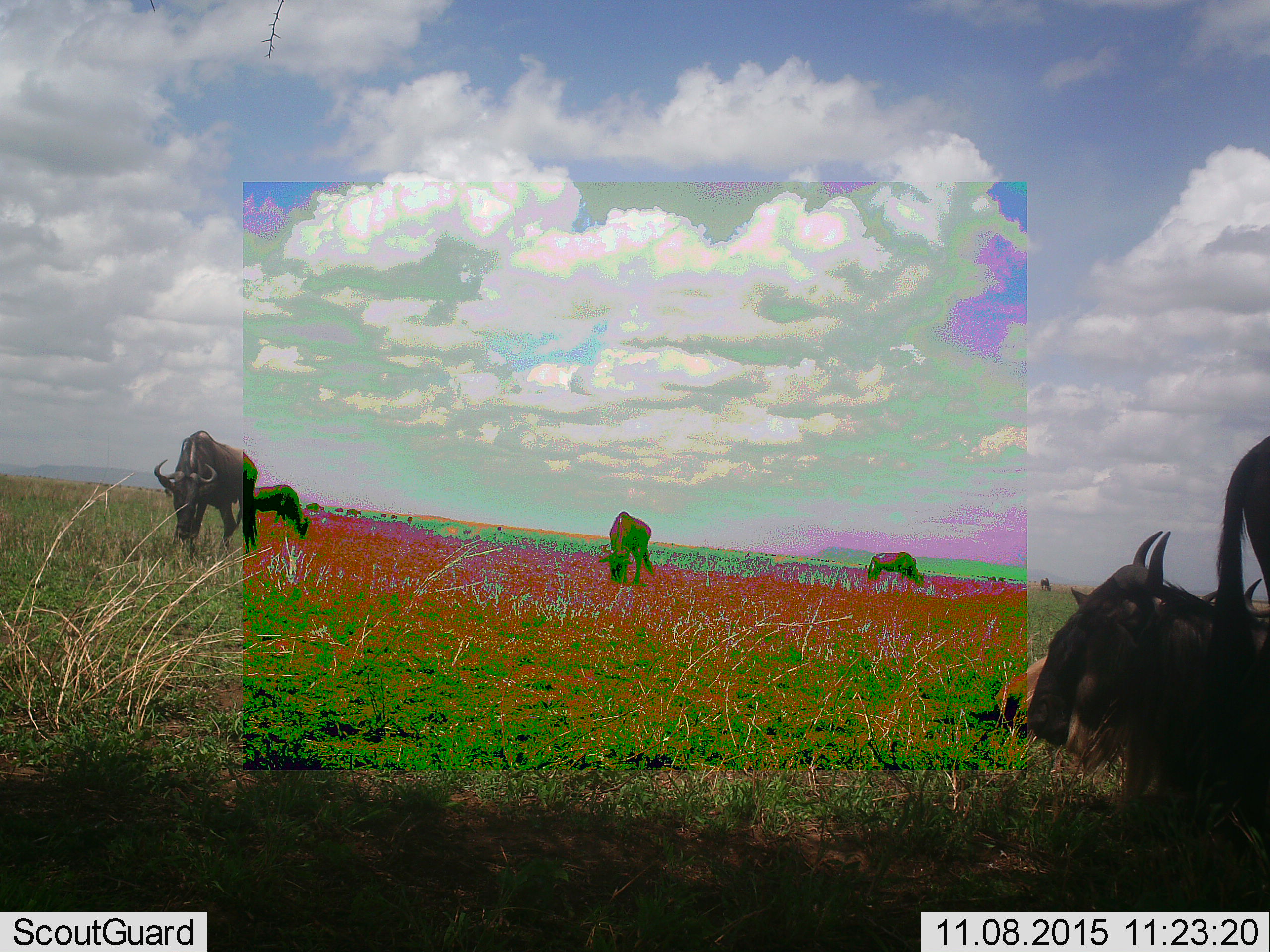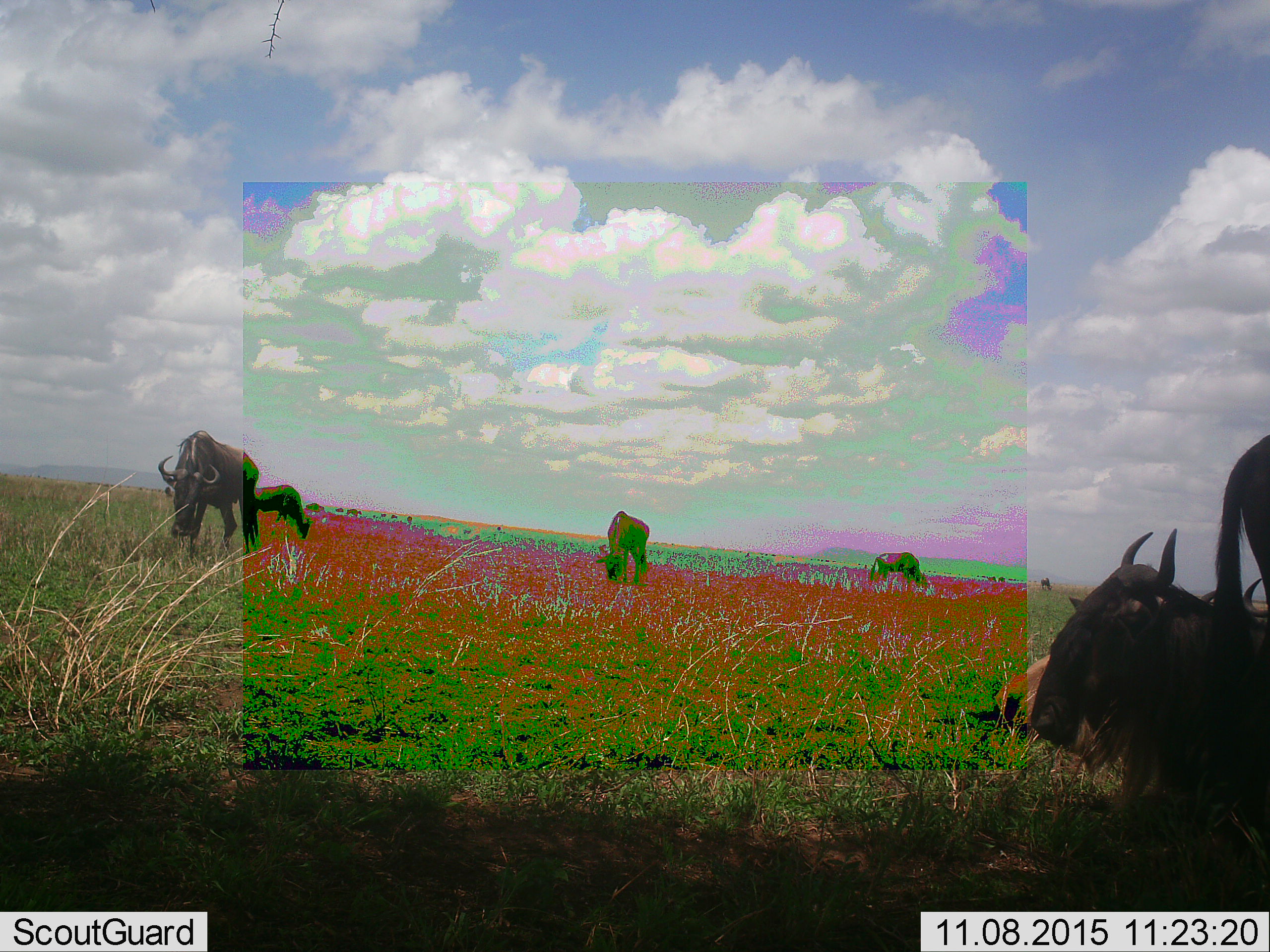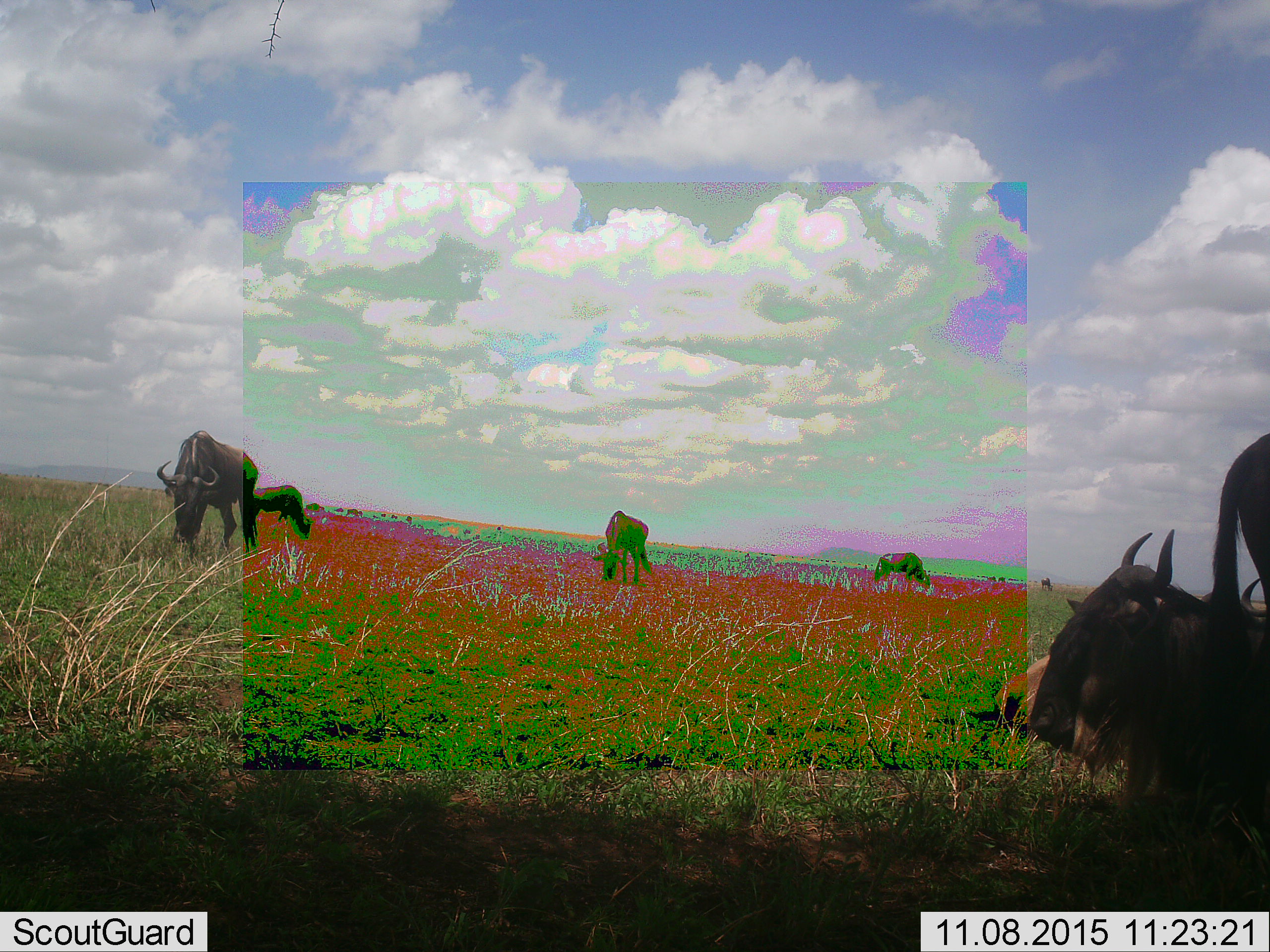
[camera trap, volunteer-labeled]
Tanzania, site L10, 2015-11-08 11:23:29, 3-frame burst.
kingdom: Animalia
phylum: Chordata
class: Mammalia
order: Artiodactyla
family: Bovidae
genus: Connochaetes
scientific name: Connochaetes taurinus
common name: blue wildebeest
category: wildebeest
Wildebeest (blue wildebeest) (Connochaetes taurinus), count 11-50. Behavior (volunteer vote fractions): standing 71%, resting 71%, moving 57%, interacting 0%. Young present (vote fraction): 0%. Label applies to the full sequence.